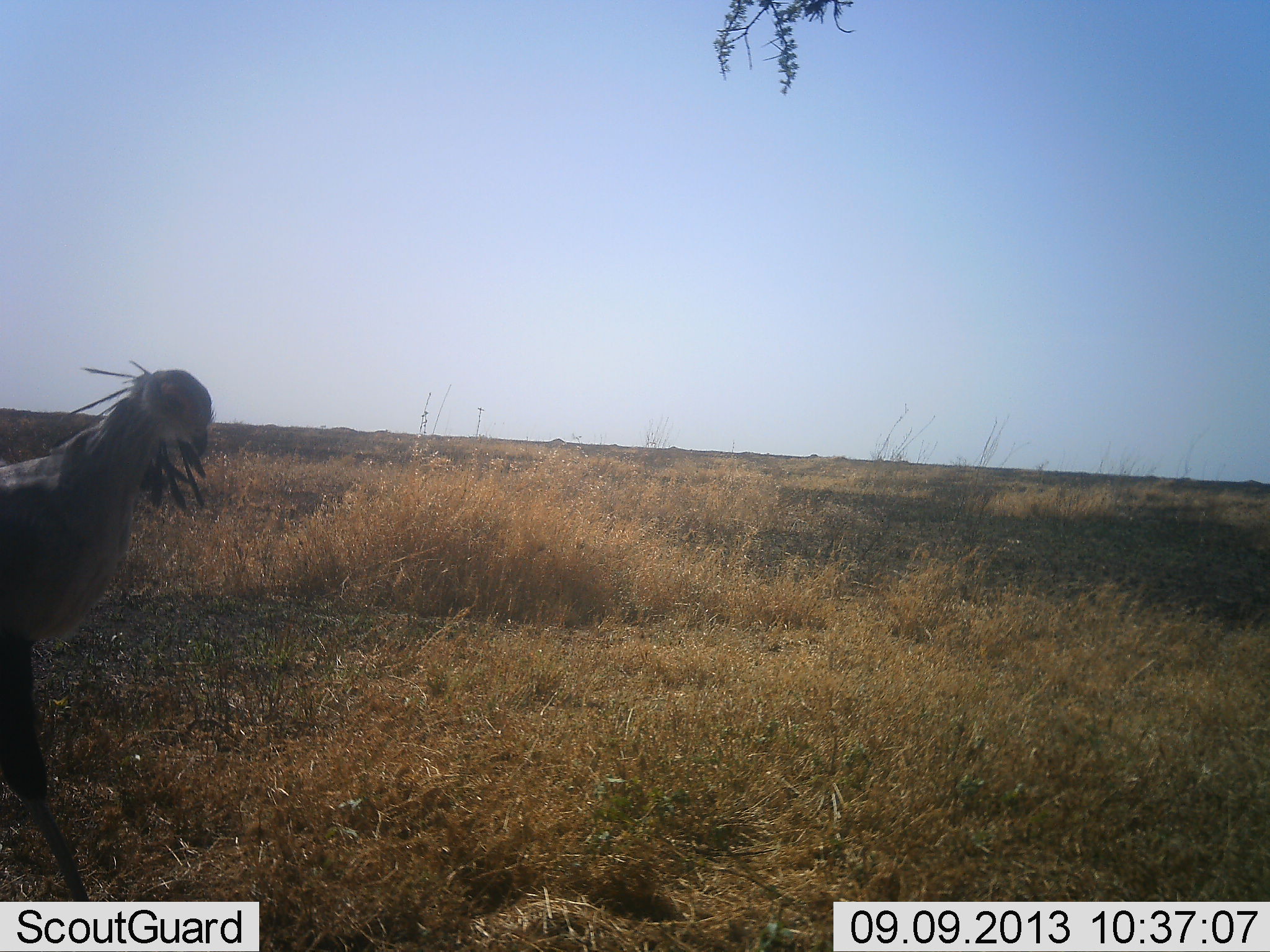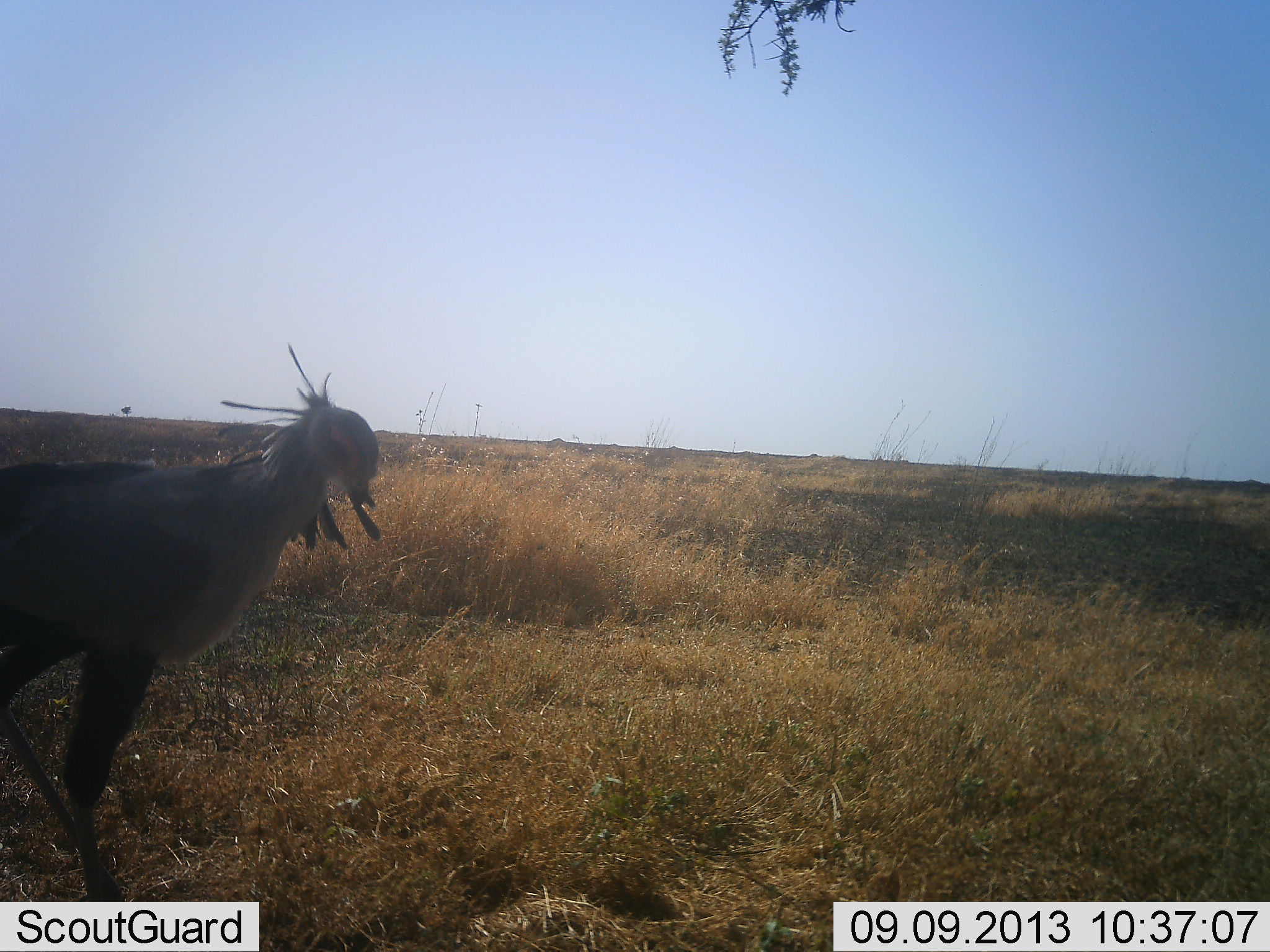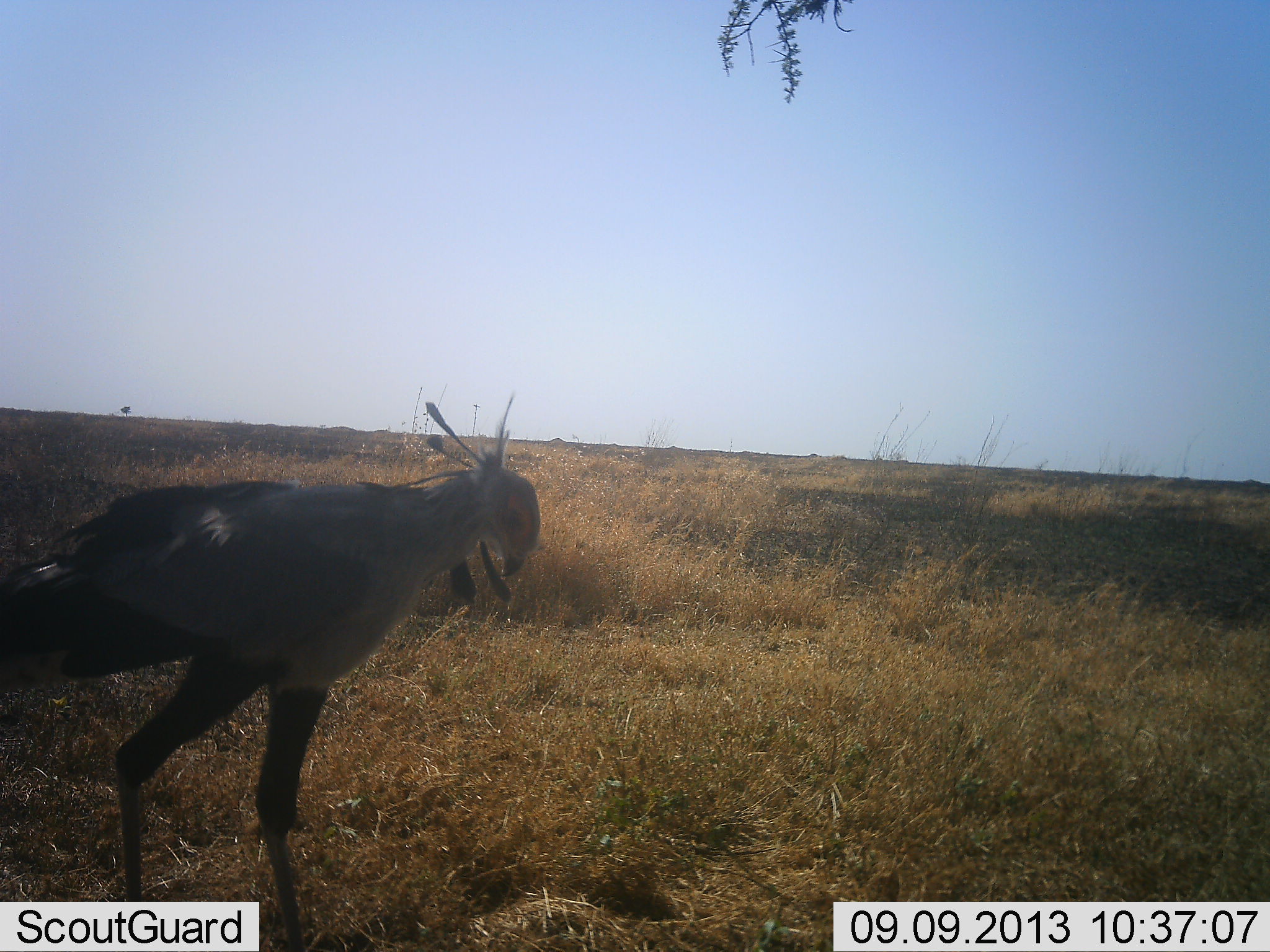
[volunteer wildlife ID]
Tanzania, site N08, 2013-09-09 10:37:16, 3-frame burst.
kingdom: Animalia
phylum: Chordata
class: Aves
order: Accipitriformes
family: Sagittariidae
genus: Sagittarius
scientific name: Sagittarius serpentarius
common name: secretary bird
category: secretarybird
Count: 1.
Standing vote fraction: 10%.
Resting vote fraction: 0%.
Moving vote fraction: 90%.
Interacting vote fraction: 0%.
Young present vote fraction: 0%.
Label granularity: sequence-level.